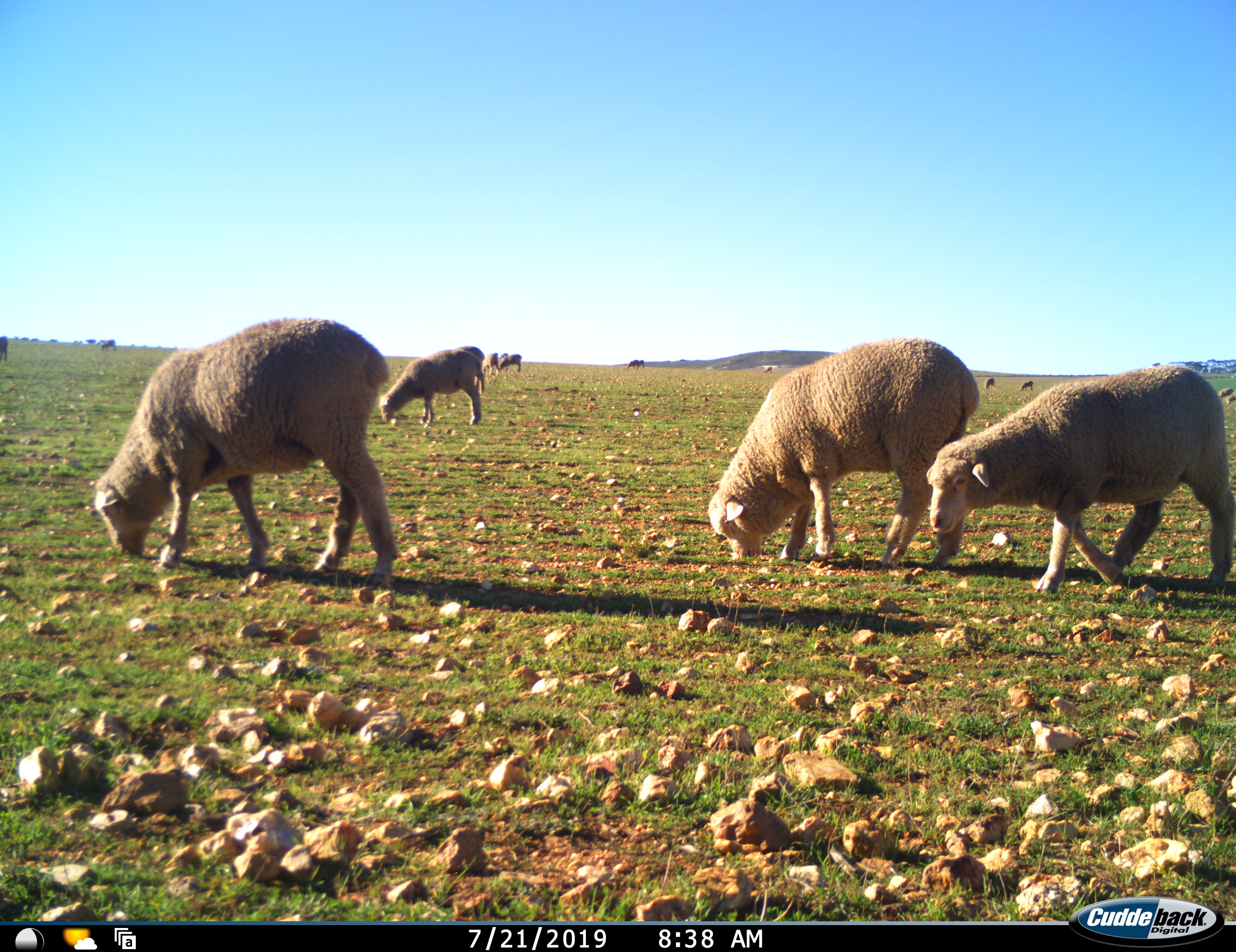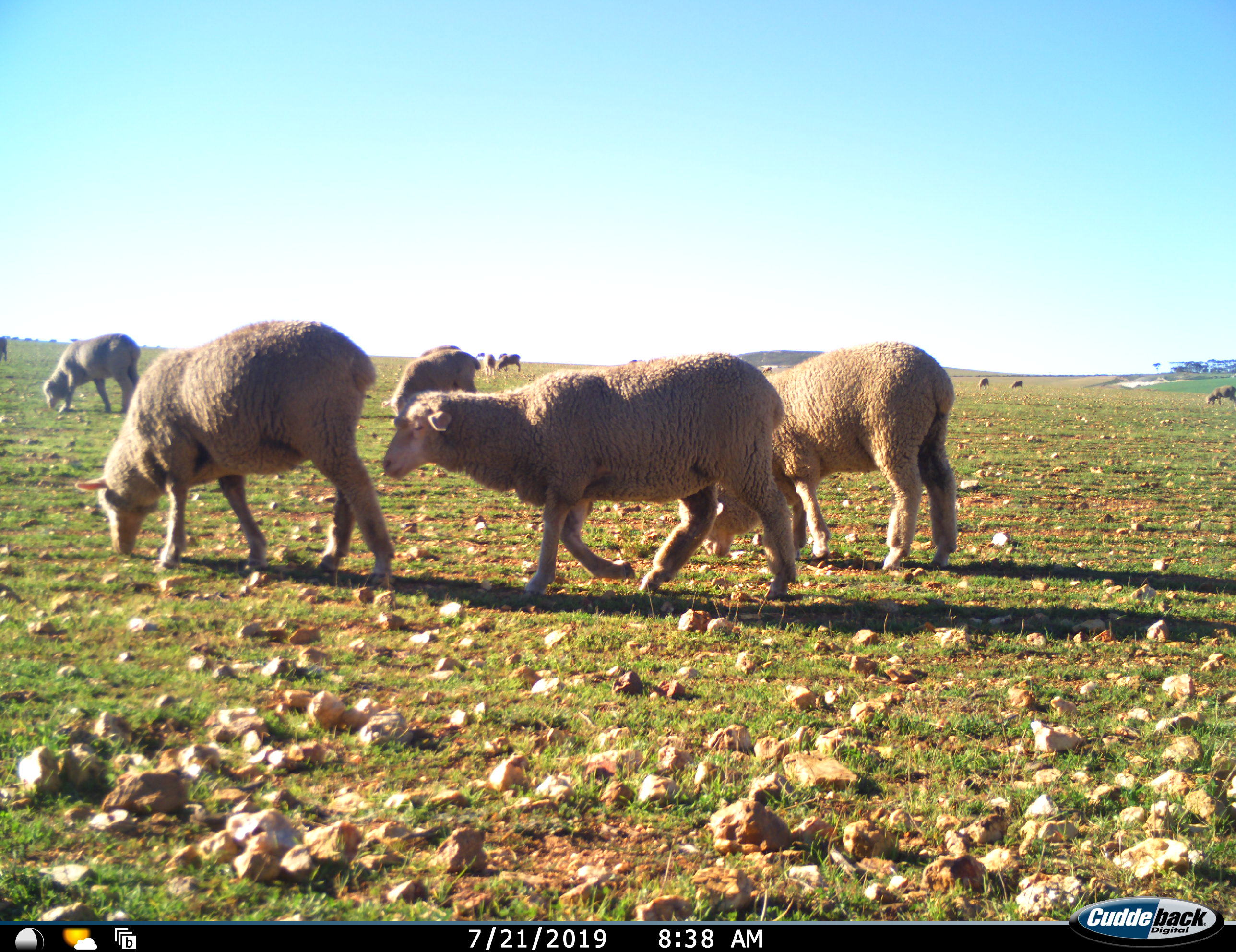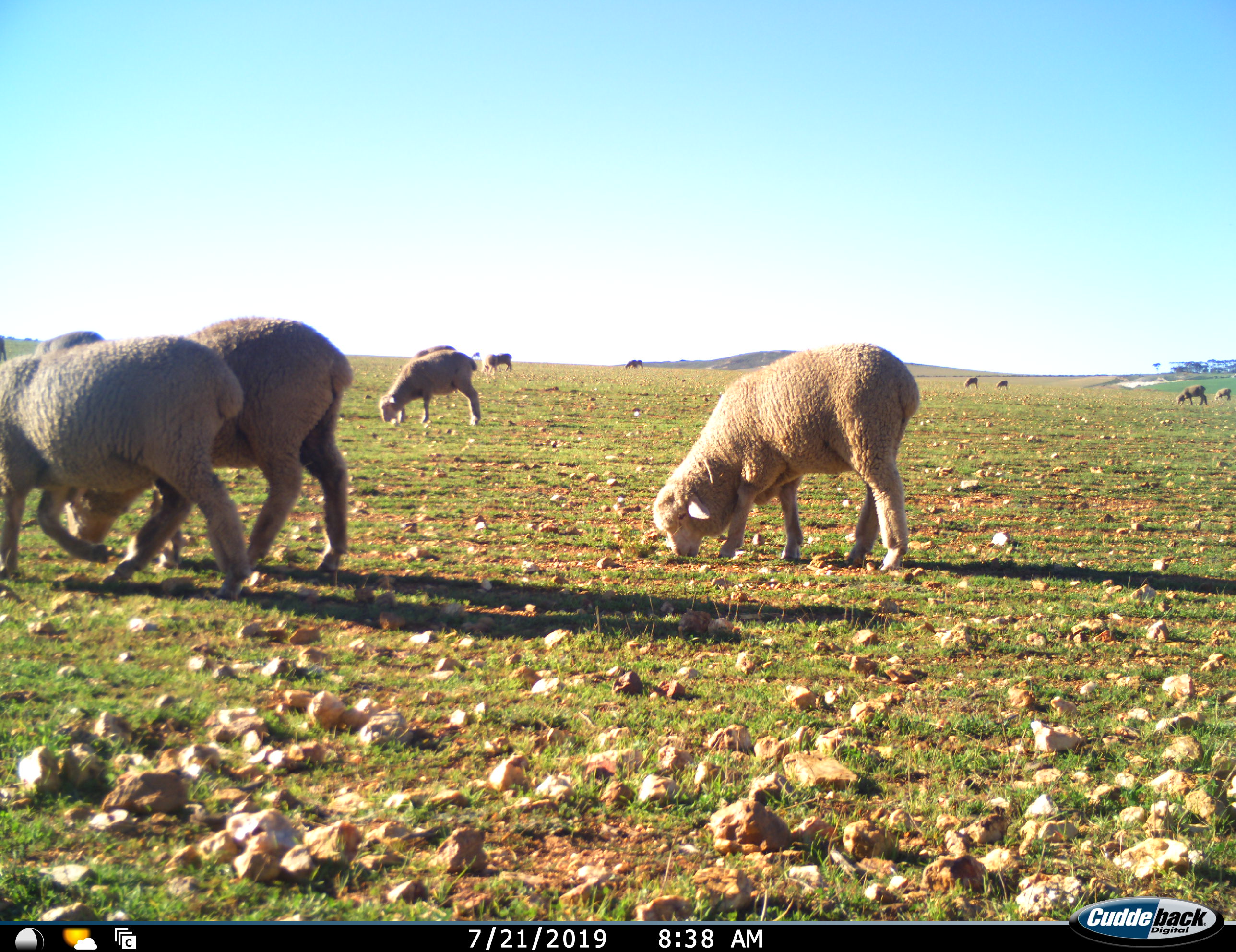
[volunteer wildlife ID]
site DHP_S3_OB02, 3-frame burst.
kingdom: Animalia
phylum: Chordata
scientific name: Vertebrata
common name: domestic animal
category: domesticanimal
Domesticanimal (domestic animal) (Vertebrata), count 11-50. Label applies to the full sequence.